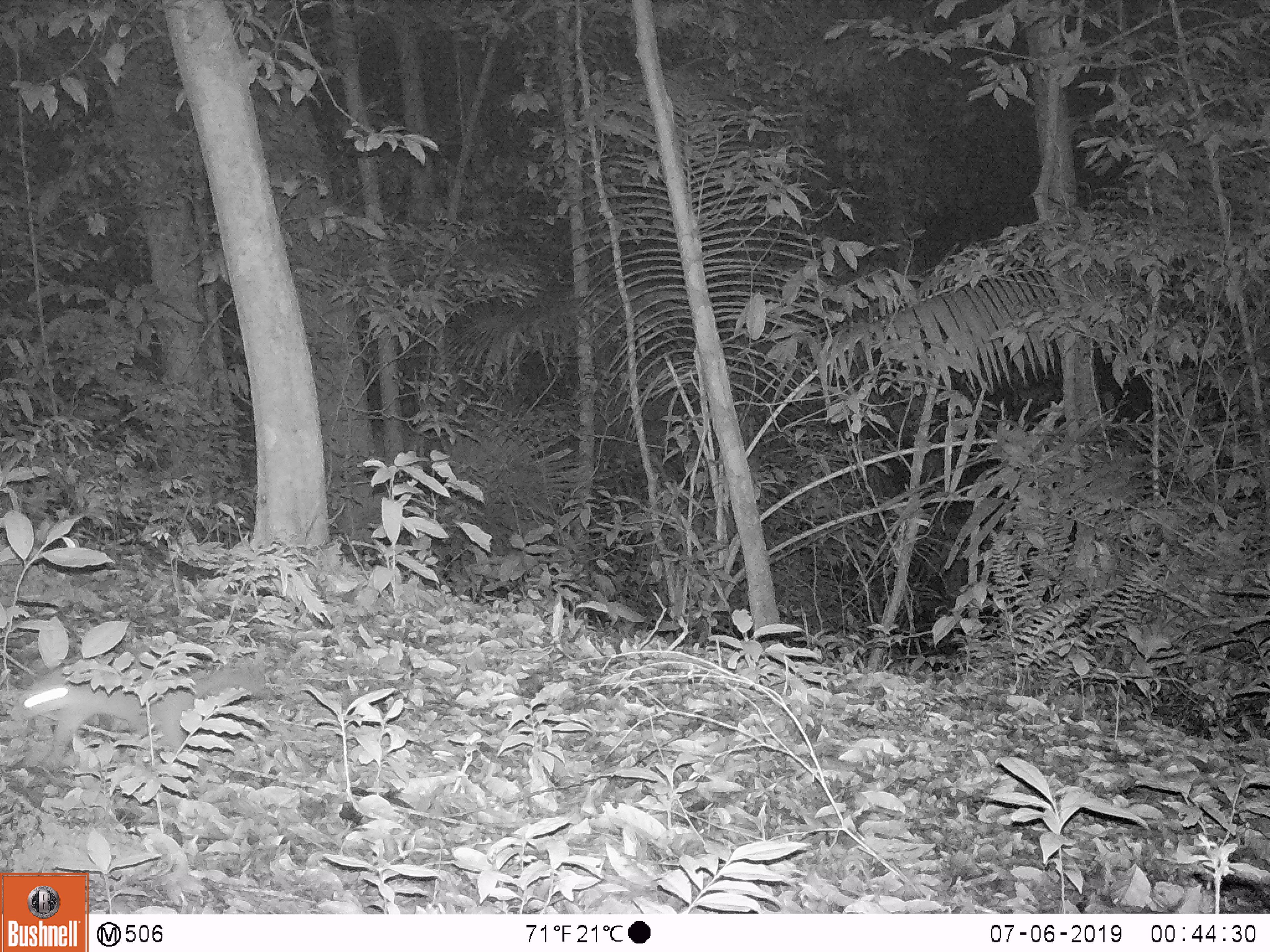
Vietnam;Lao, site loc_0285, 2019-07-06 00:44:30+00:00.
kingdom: Animalia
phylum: Chordata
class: Mammalia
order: Carnivora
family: Mustelidae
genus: Melogale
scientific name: Melogale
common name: ferret badger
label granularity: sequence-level